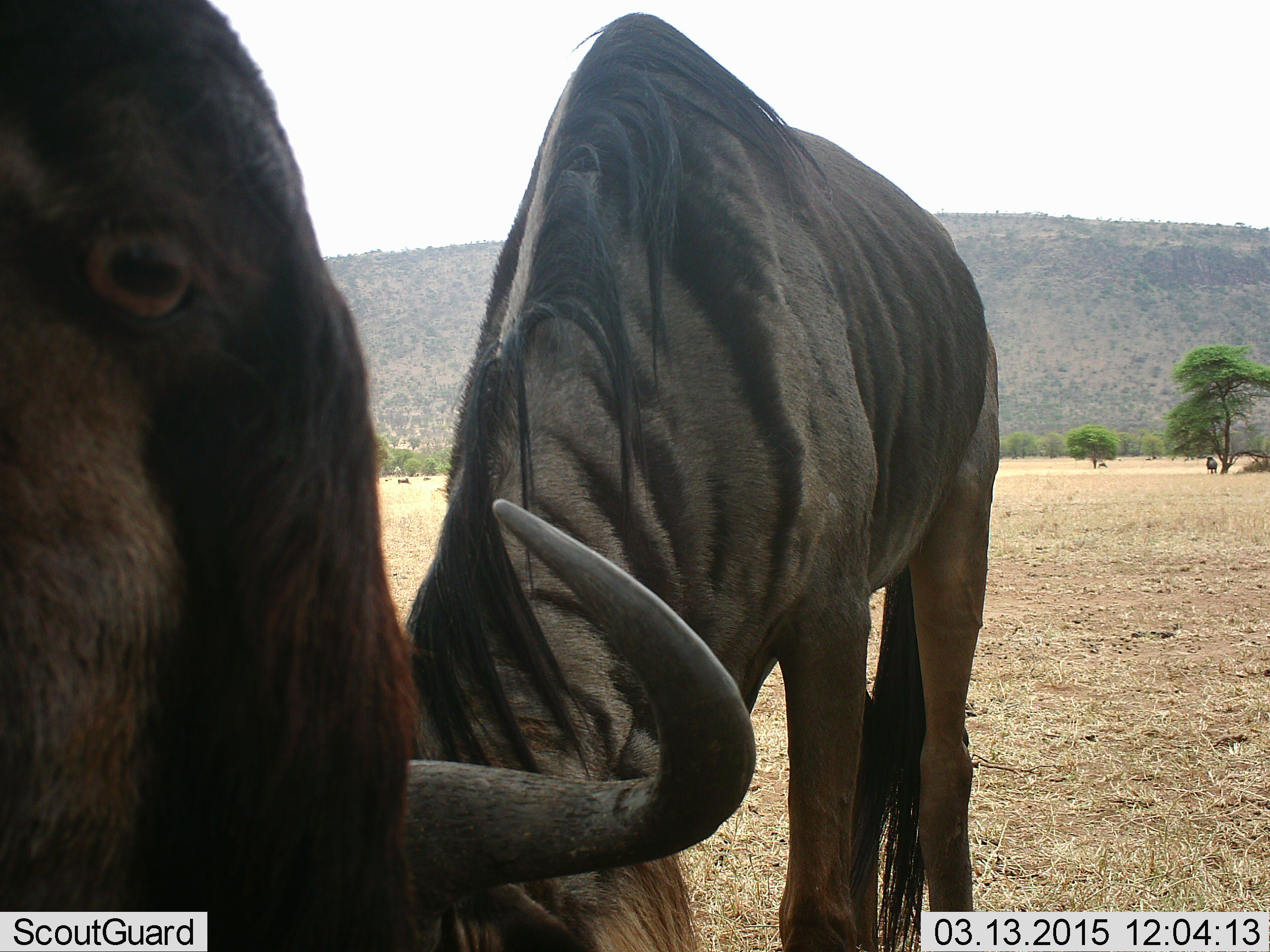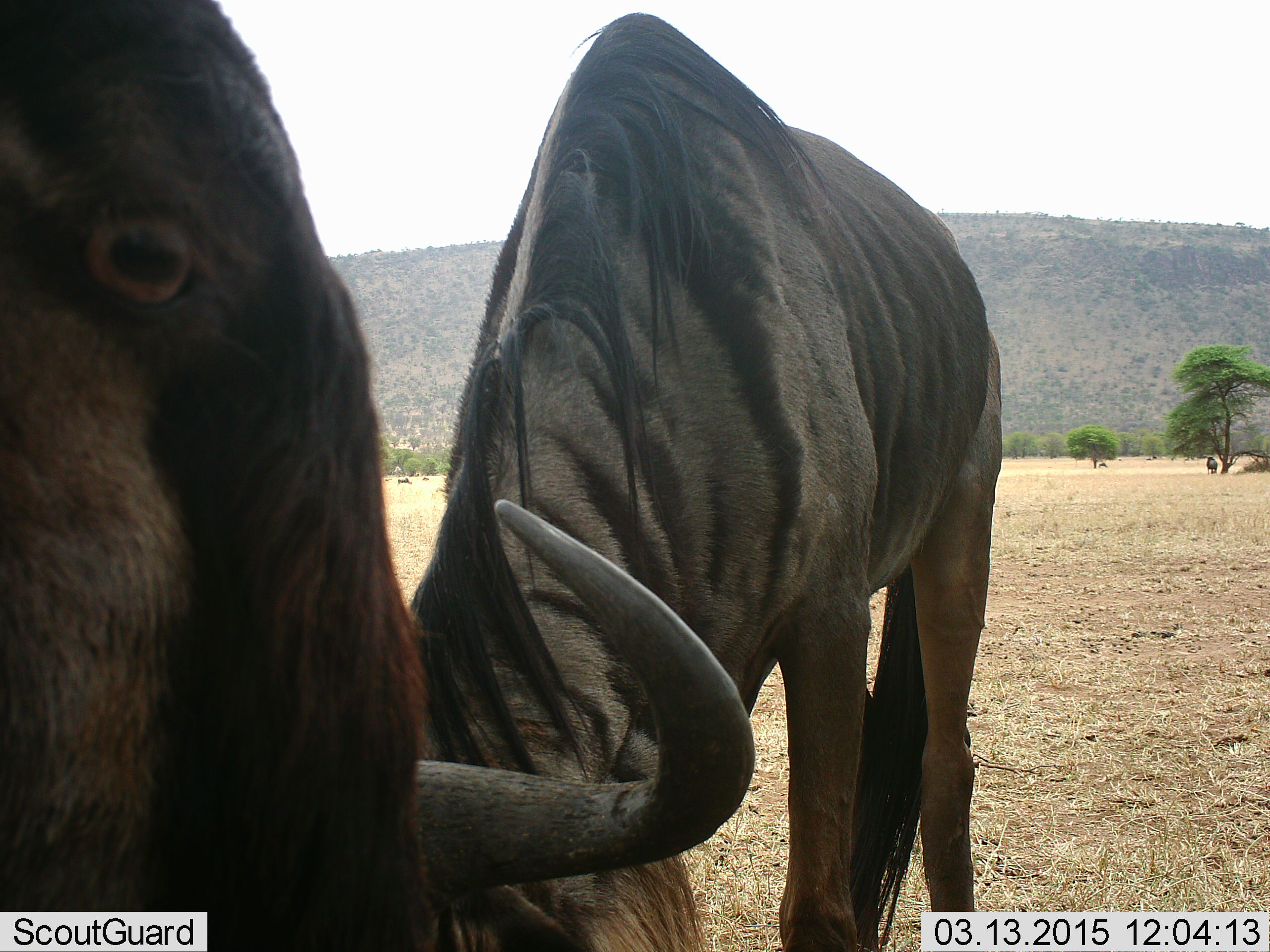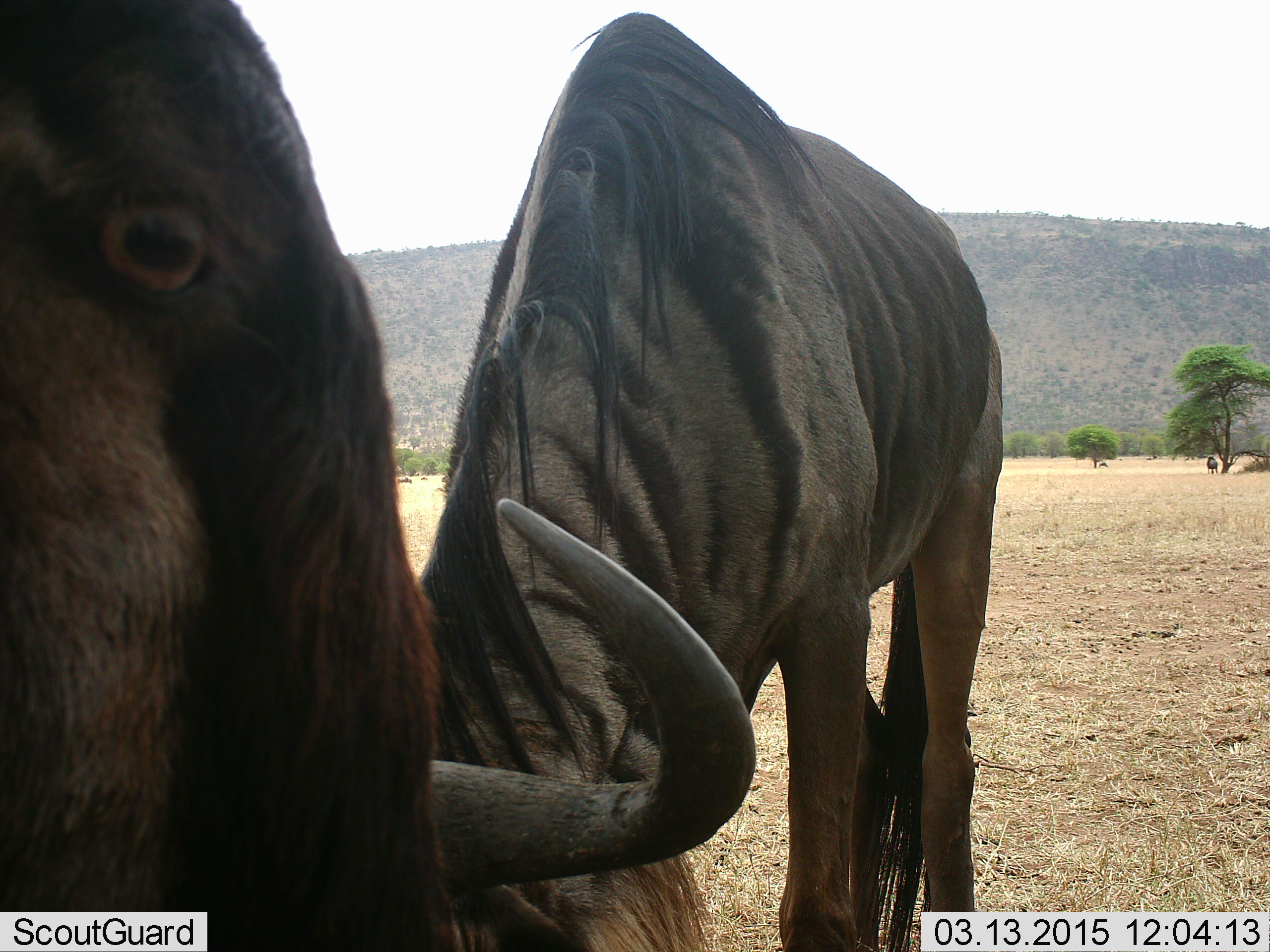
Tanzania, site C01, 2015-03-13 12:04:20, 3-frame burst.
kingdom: Animalia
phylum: Chordata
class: Mammalia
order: Artiodactyla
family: Bovidae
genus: Connochaetes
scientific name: Connochaetes taurinus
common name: blue wildebeest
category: wildebeest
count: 2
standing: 82%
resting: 9%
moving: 18%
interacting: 0%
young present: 0%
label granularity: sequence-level